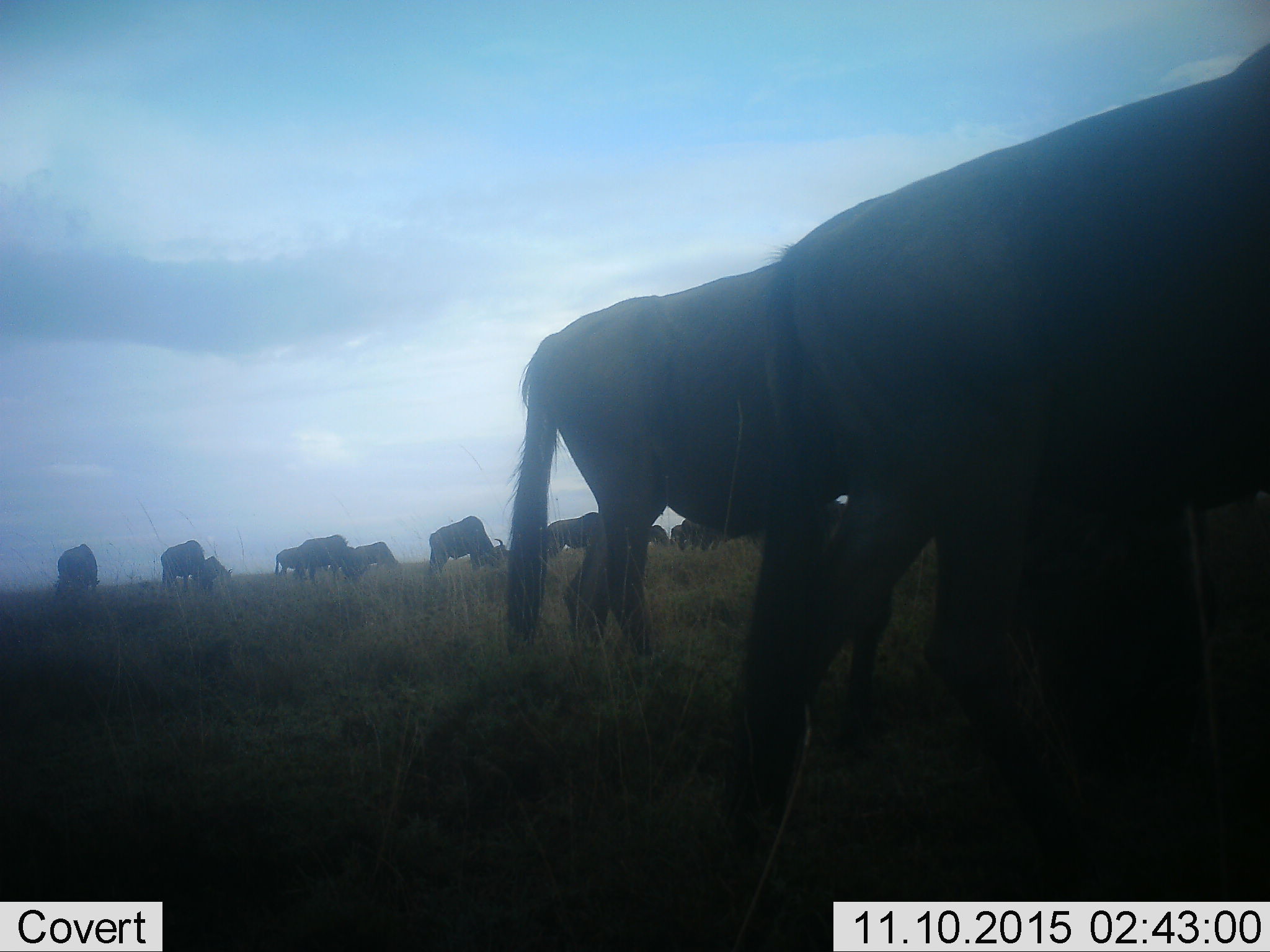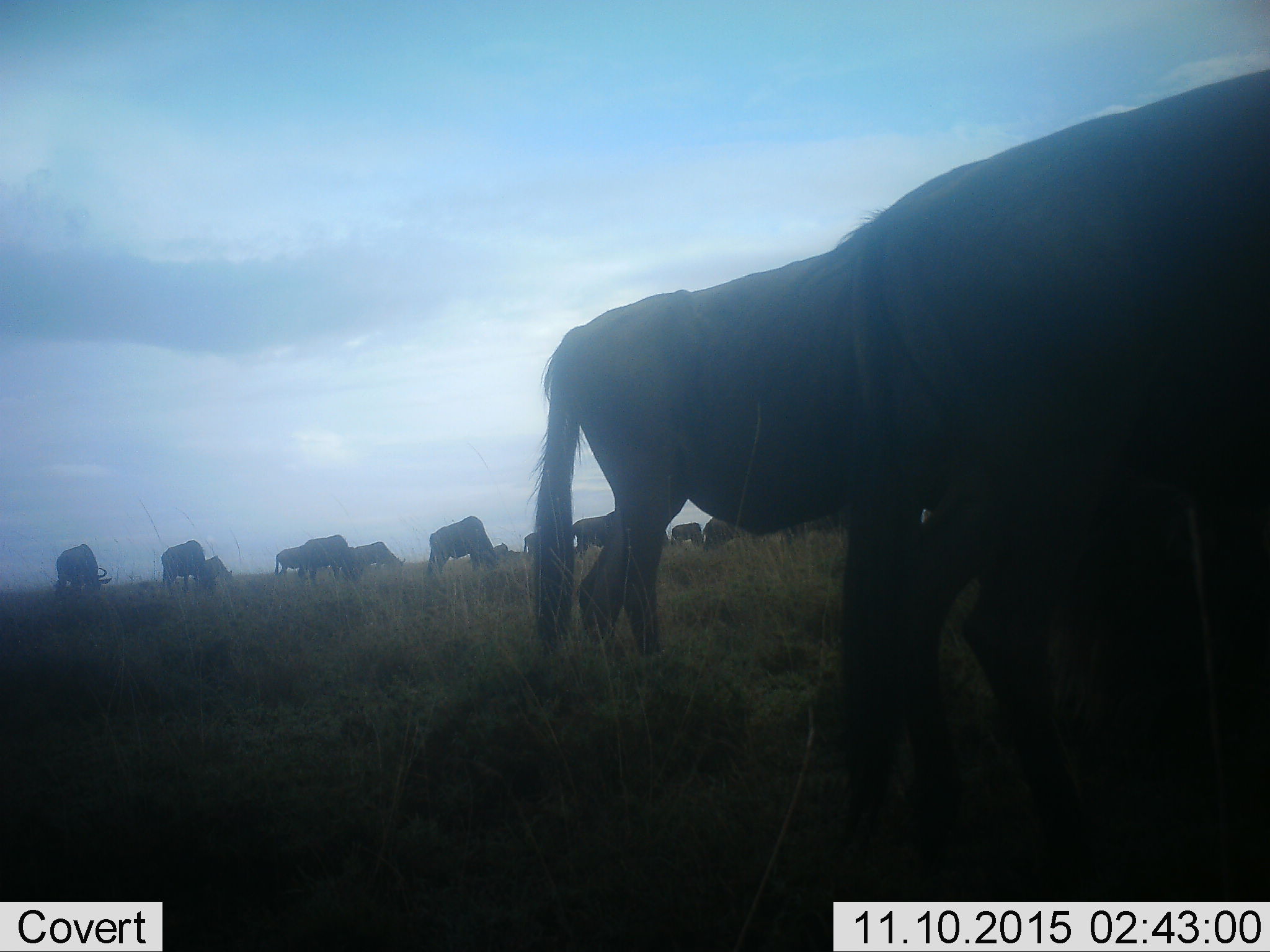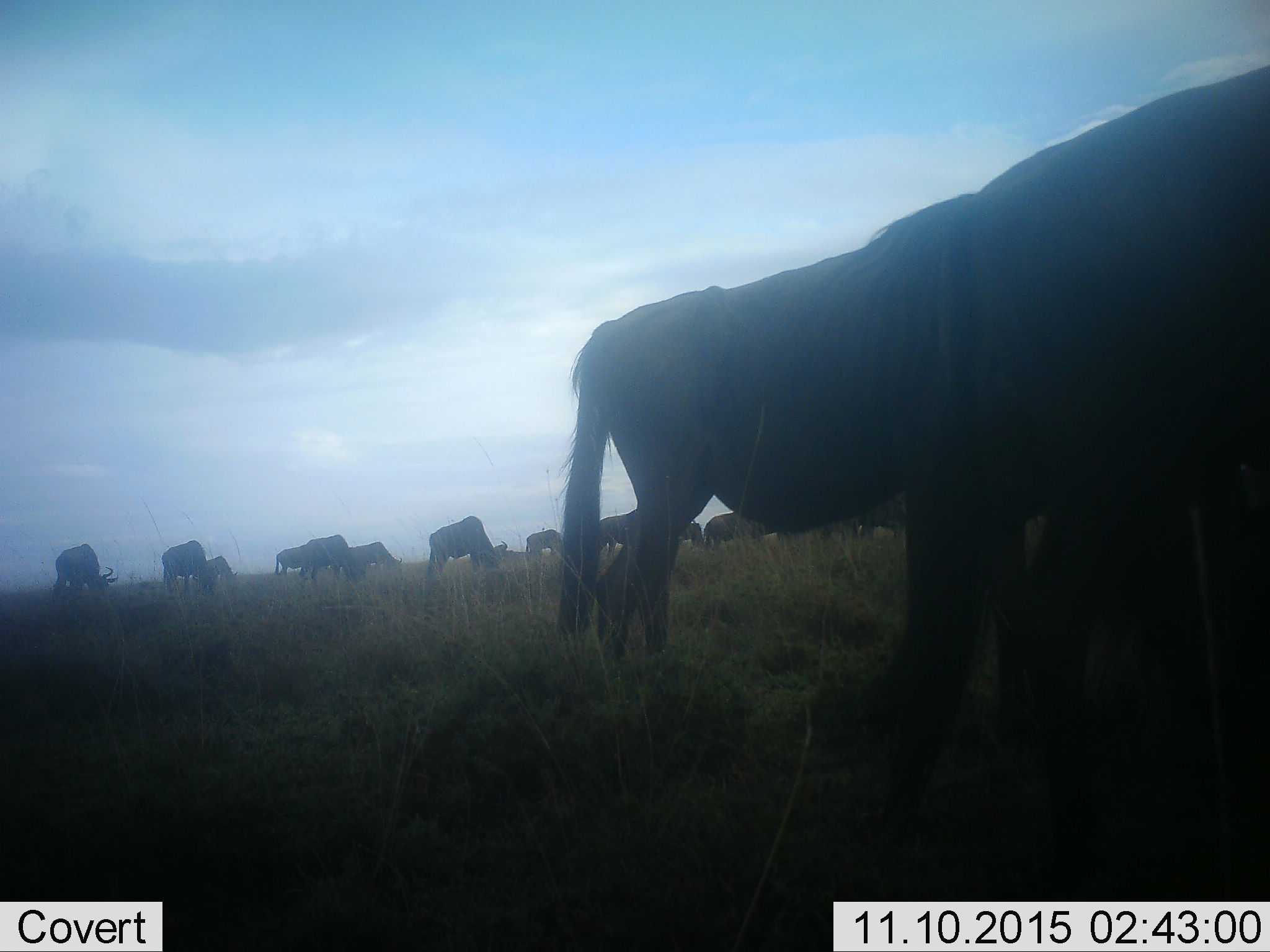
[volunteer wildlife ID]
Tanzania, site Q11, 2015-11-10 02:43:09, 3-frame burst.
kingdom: Animalia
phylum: Chordata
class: Mammalia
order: Artiodactyla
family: Bovidae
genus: Connochaetes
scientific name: Connochaetes taurinus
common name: blue wildebeest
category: wildebeest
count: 11-50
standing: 29%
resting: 0%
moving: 57%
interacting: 0%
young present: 14%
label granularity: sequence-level